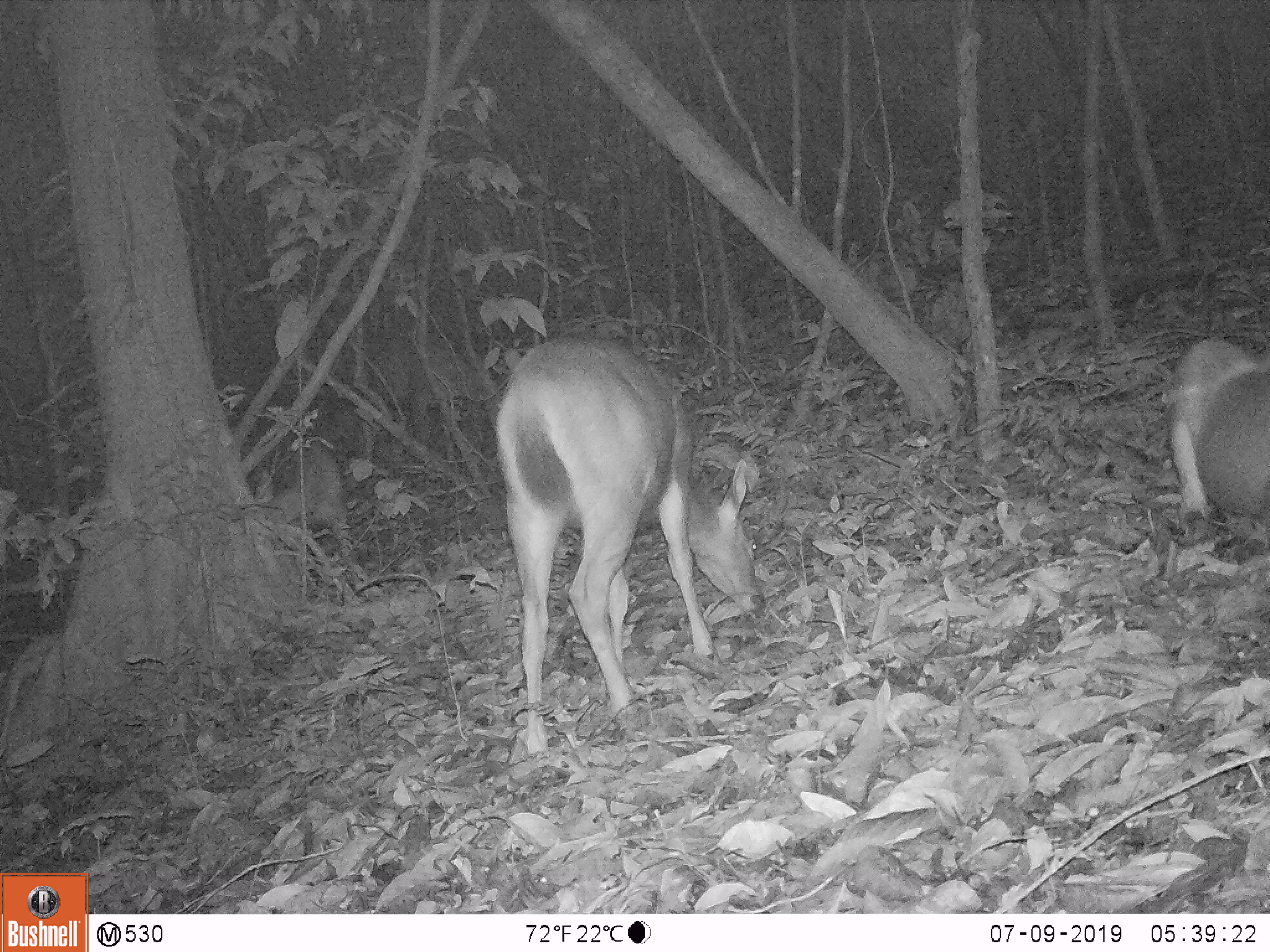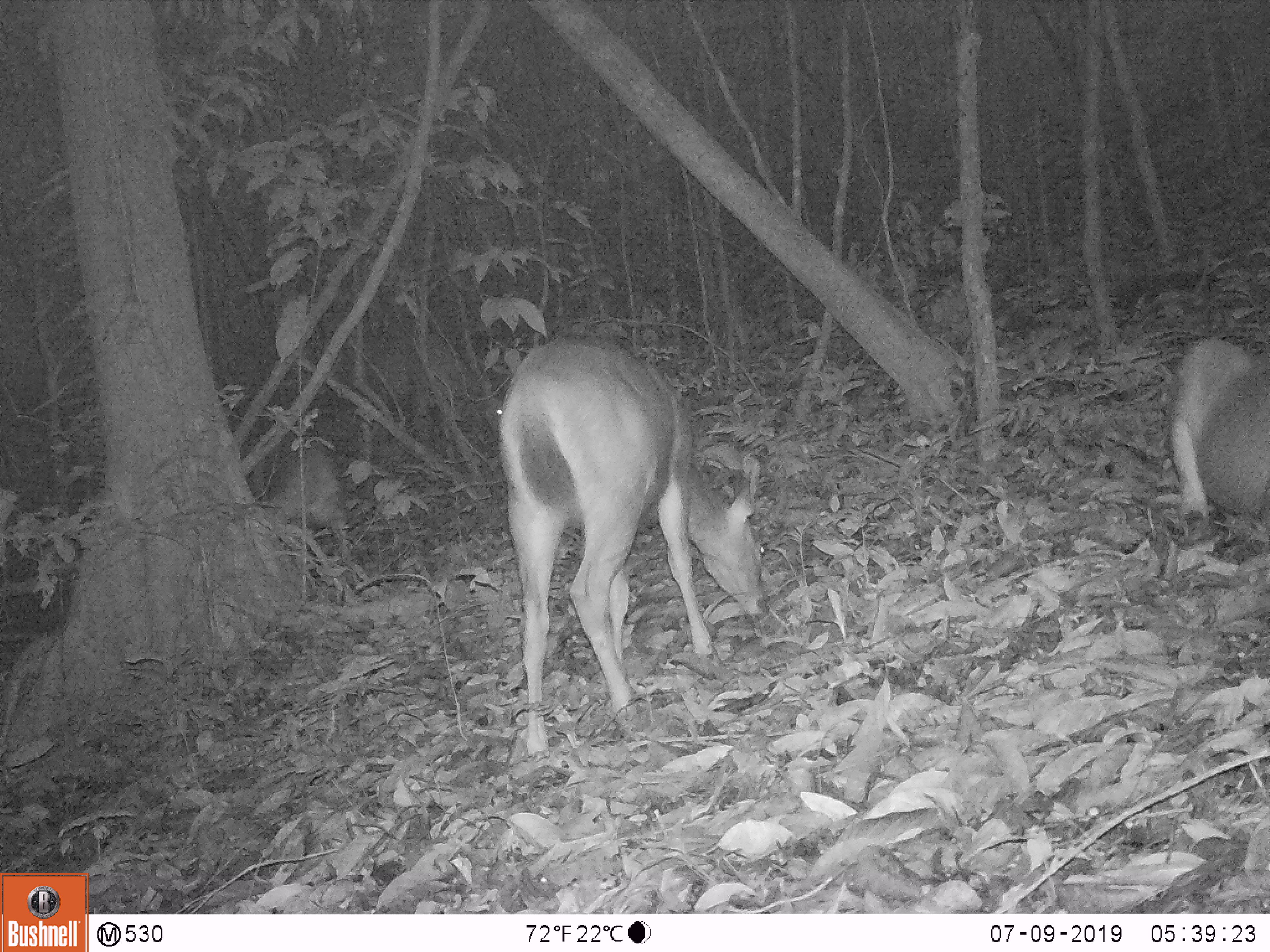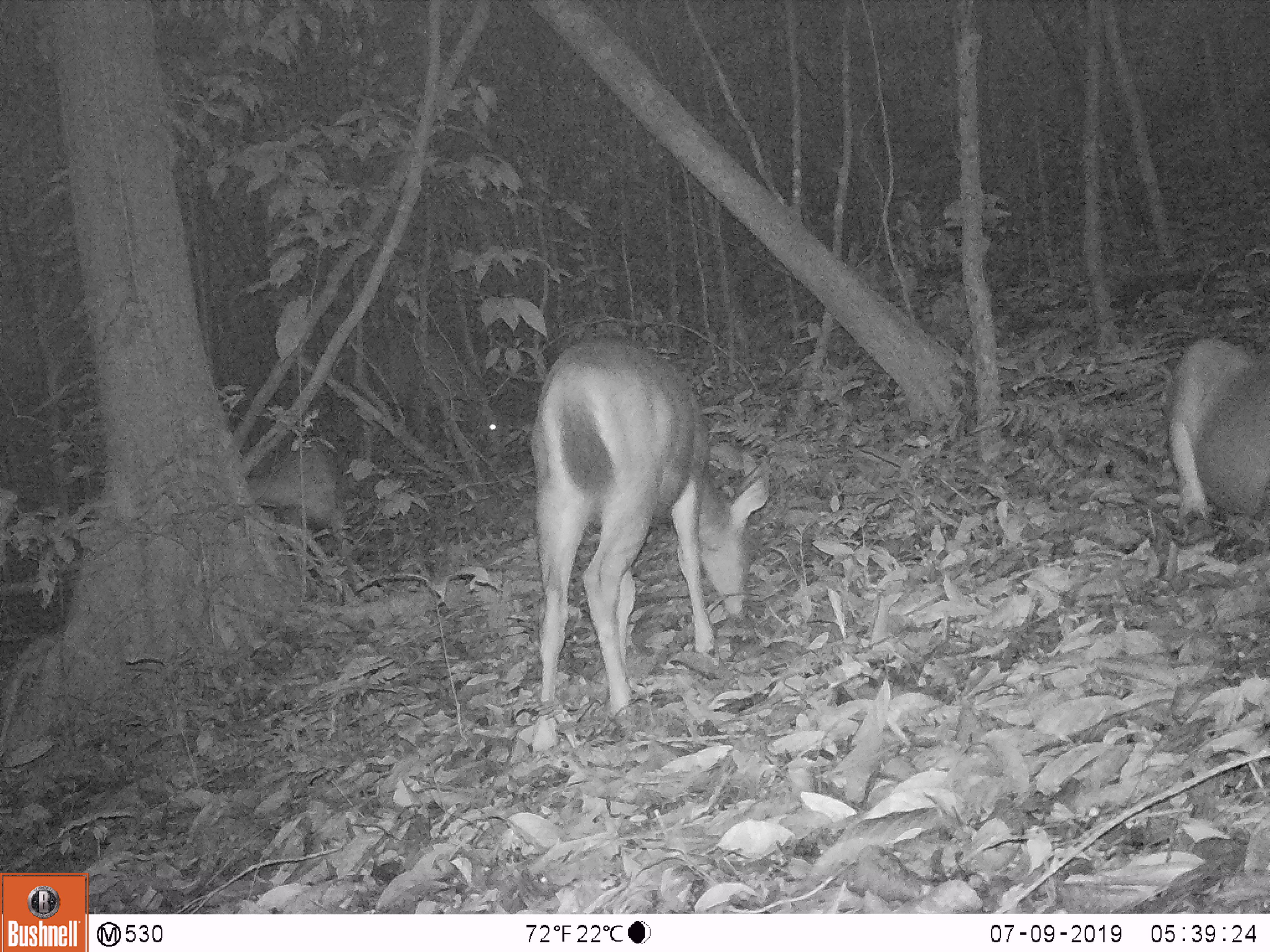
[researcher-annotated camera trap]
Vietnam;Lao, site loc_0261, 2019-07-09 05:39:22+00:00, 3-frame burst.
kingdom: Animalia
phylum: Chordata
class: Mammalia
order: Artiodactyla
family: Cervidae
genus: Rusa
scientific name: Rusa unicolor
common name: sambar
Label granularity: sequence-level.